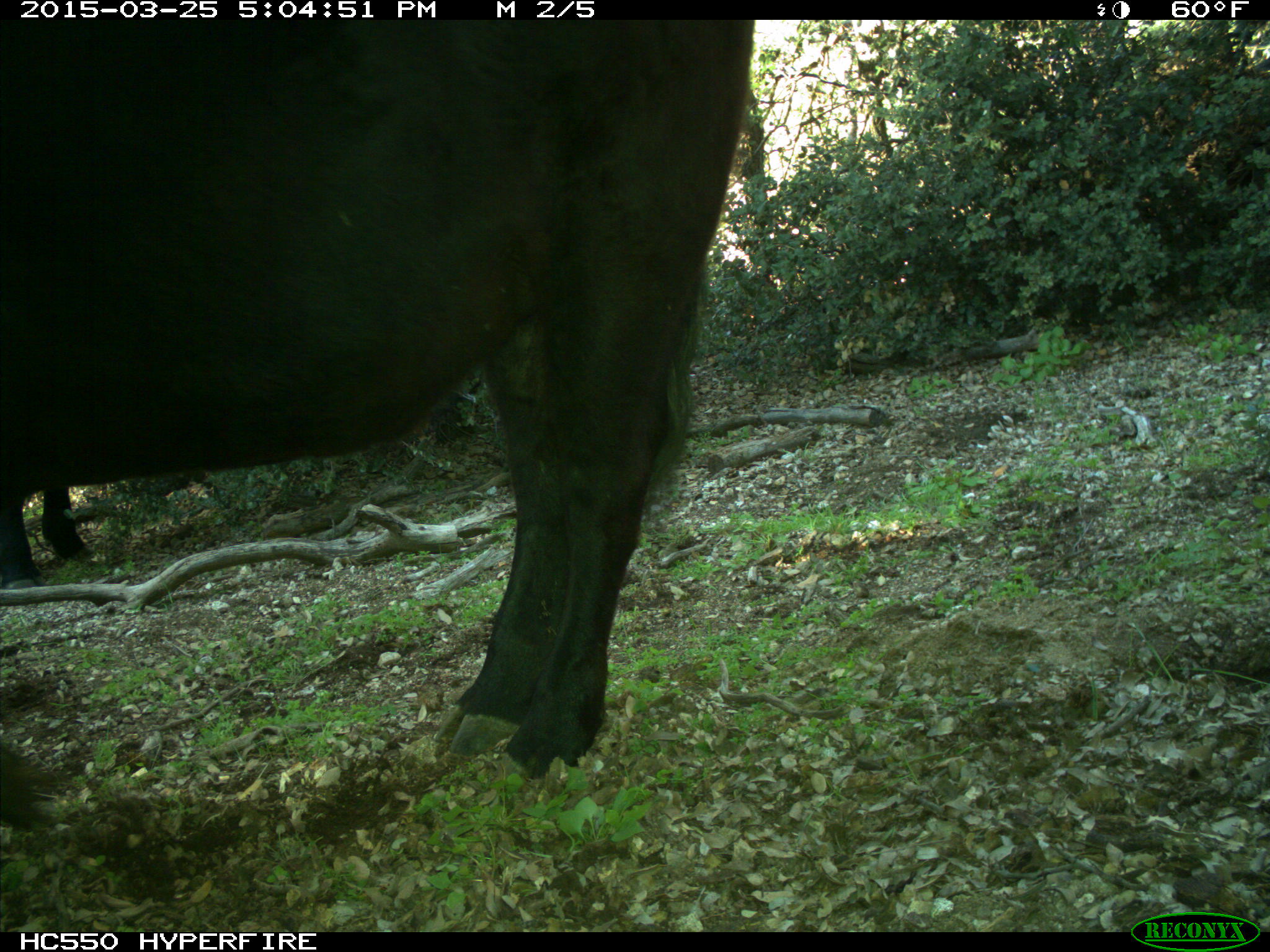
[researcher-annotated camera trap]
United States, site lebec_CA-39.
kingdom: Animalia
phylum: Chordata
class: Mammalia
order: Artiodactyla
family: Bovidae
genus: Bos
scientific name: Bos taurus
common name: domestic cow